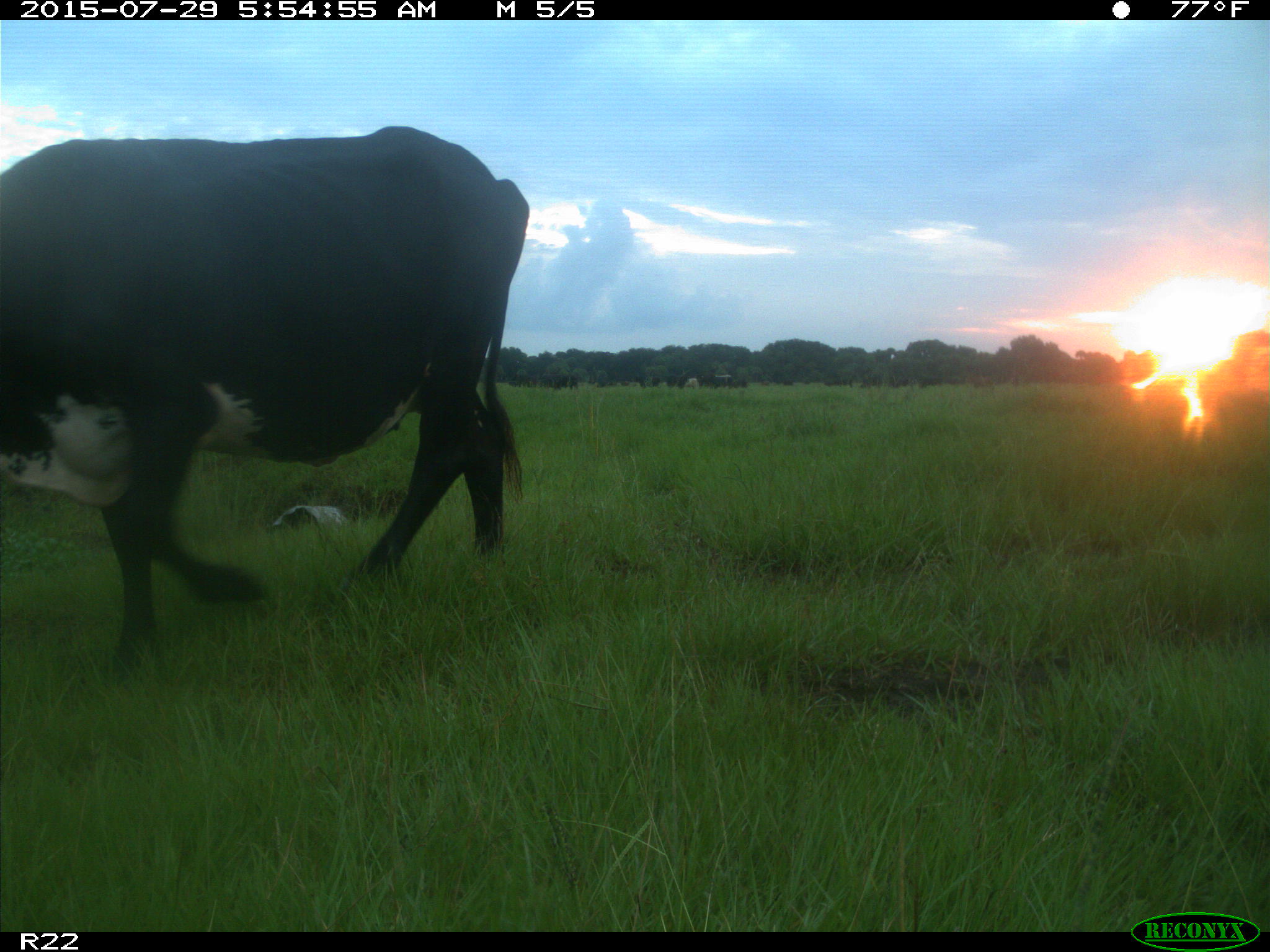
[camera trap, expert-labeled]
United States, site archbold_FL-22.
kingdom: Animalia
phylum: Chordata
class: Mammalia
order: Artiodactyla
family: Bovidae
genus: Bos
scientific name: Bos taurus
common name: domestic cow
Bos taurus (domestic cow).